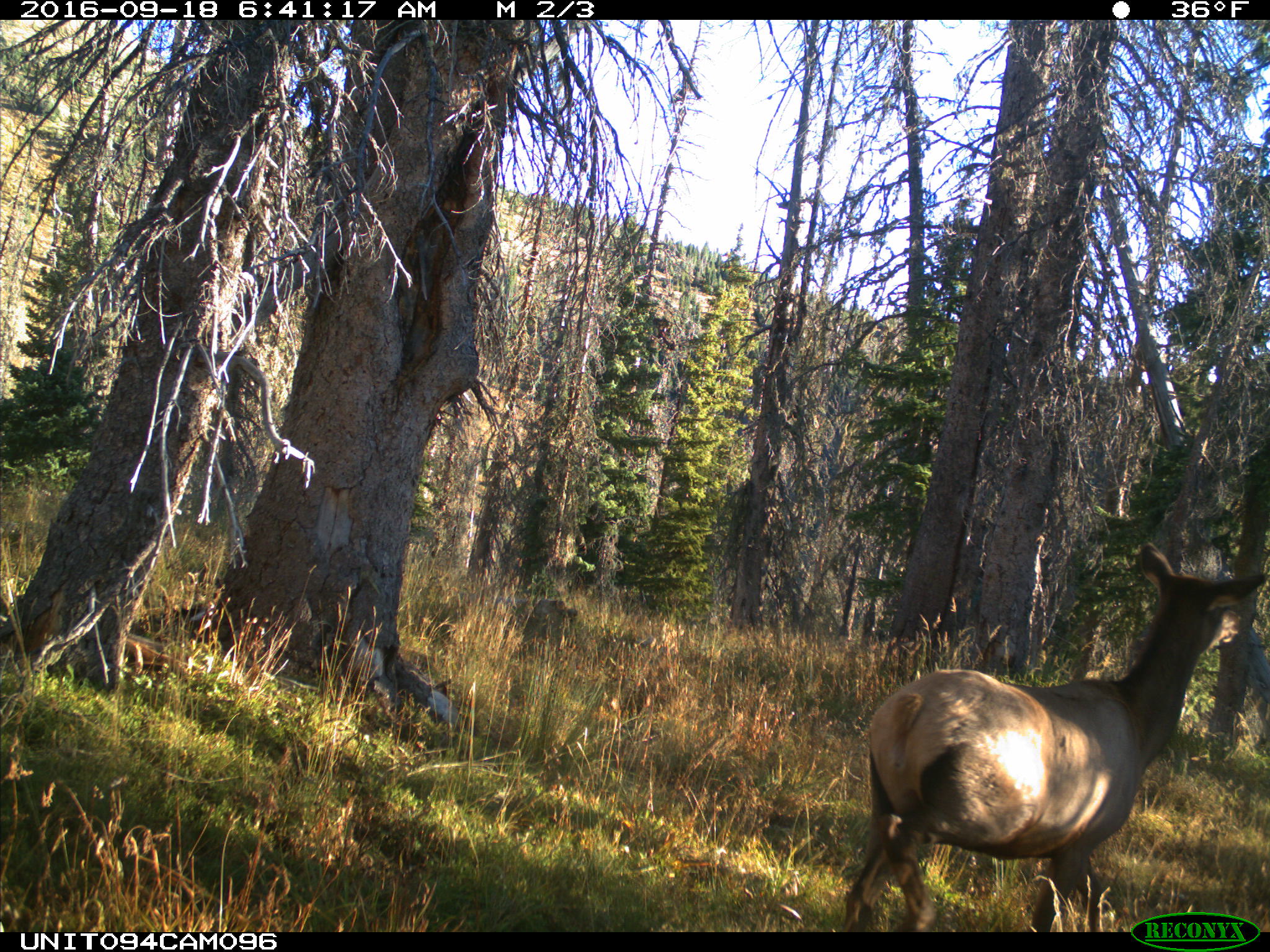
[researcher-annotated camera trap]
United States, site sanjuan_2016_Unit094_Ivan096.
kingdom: Animalia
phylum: Chordata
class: Mammalia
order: Artiodactyla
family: Cervidae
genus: Cervus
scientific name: Cervus elaphus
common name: red deer